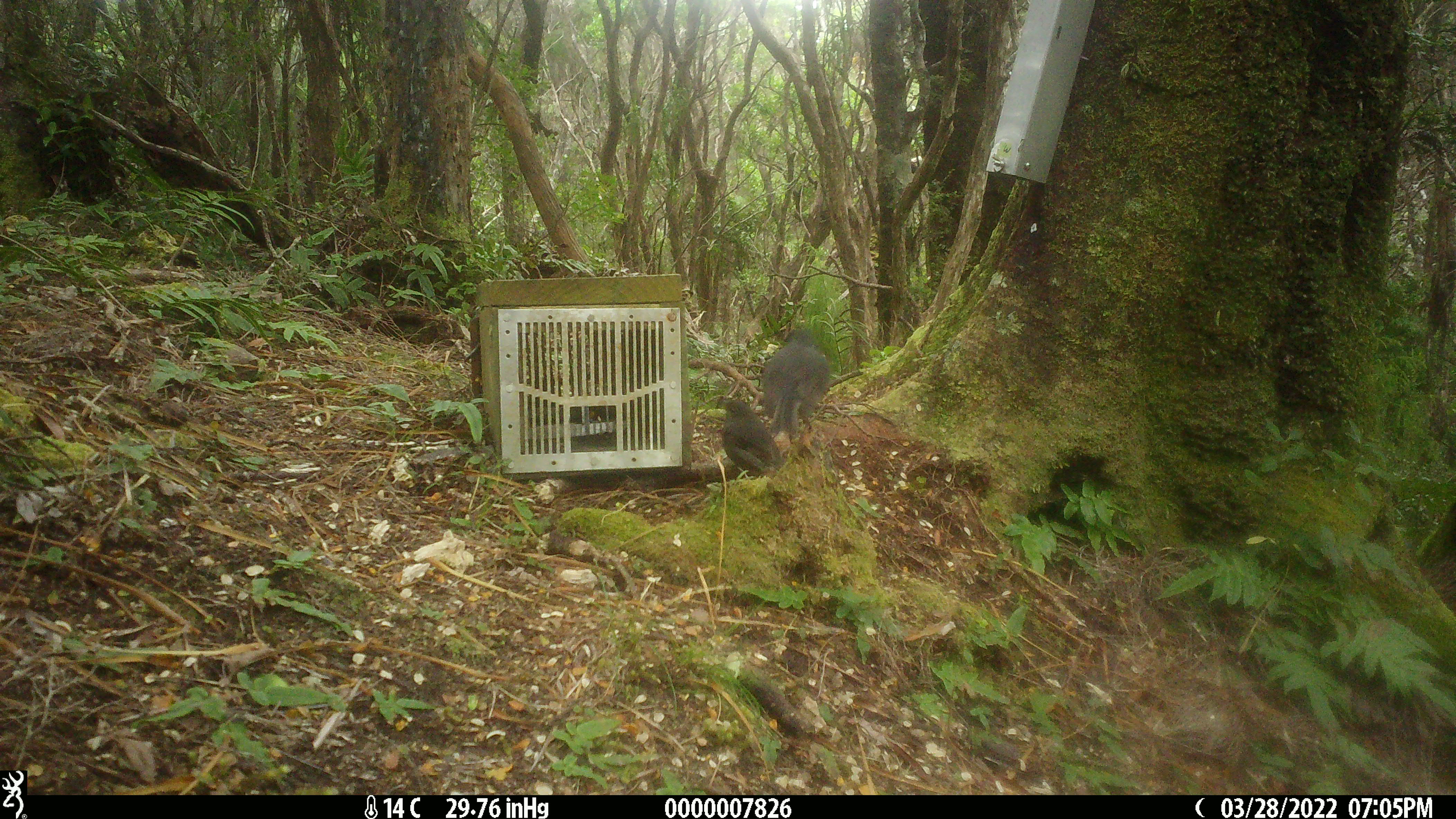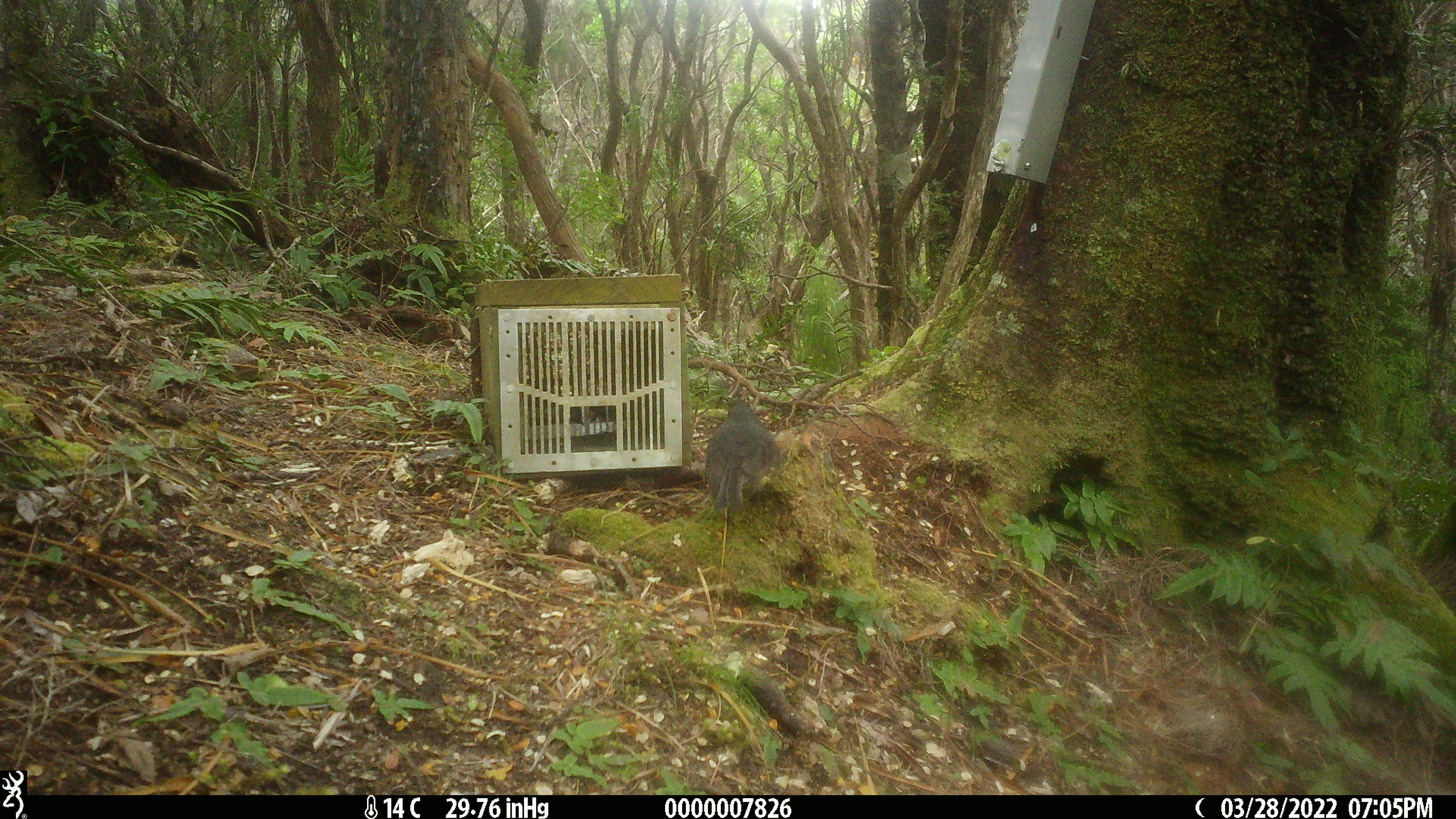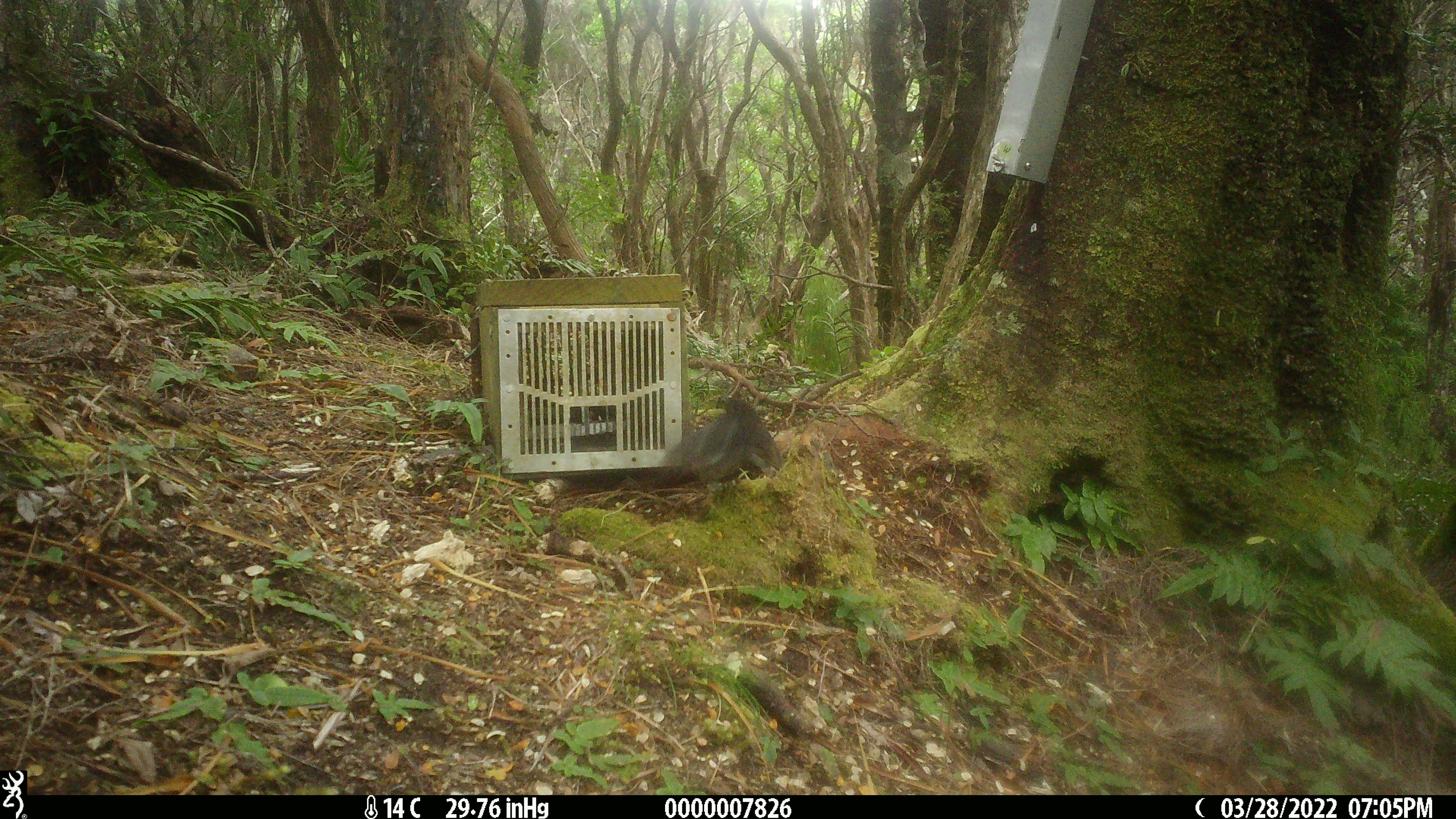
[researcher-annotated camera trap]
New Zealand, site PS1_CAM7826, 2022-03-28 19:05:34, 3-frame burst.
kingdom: Animalia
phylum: Chordata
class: Aves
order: Passeriformes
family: Petroicidae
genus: Petroica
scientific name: Petroica australis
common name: new zealand robin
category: robin